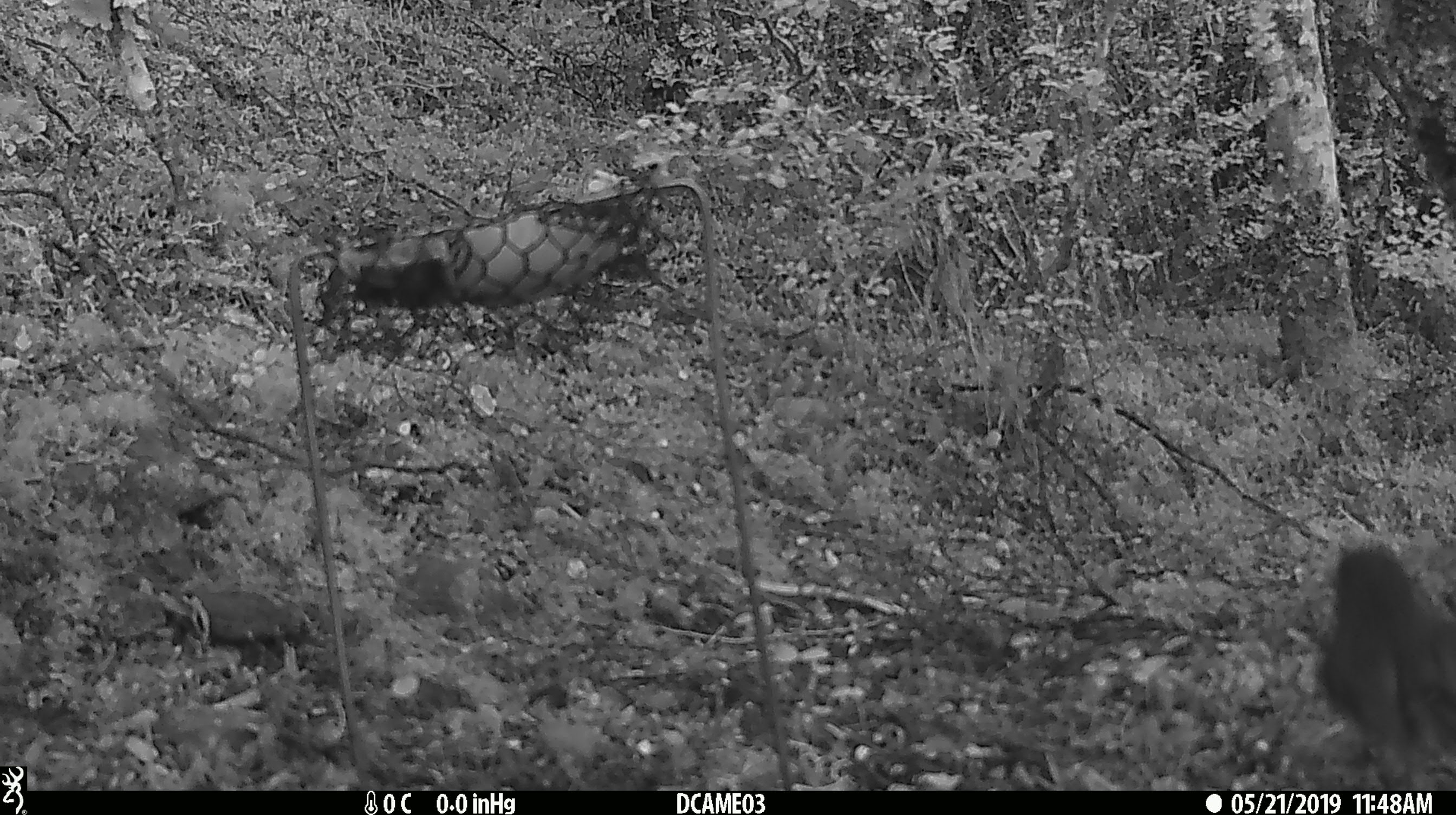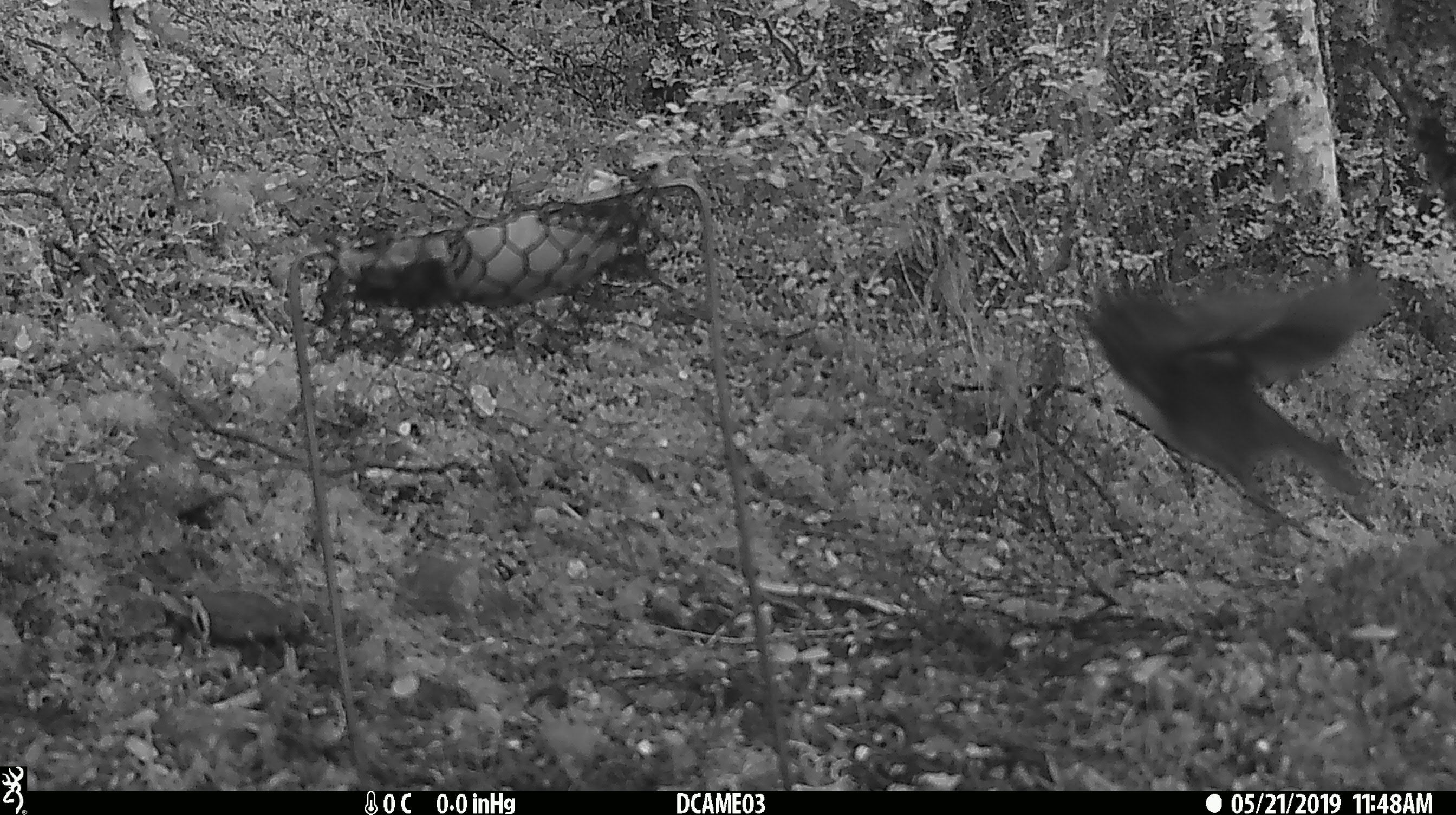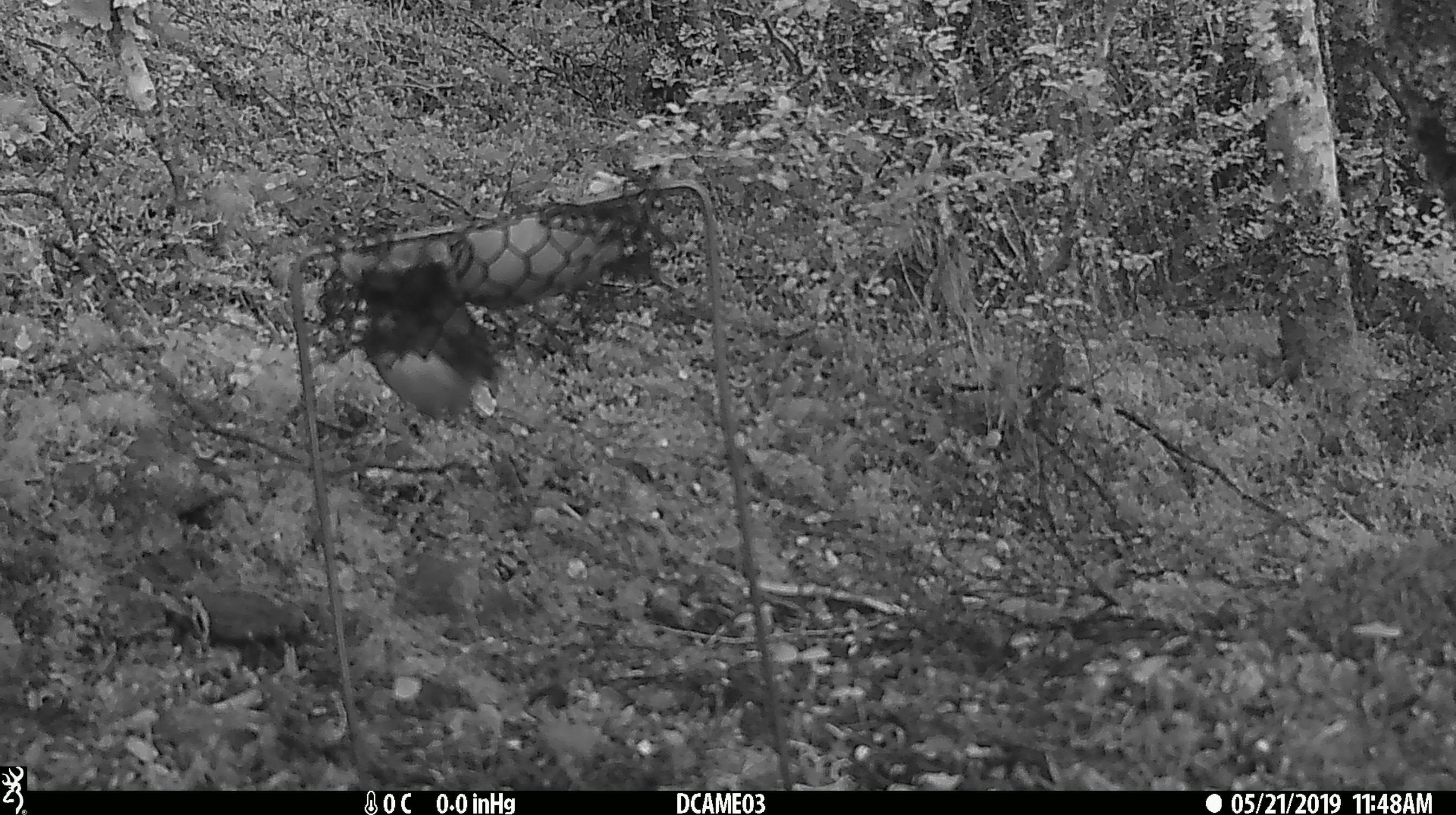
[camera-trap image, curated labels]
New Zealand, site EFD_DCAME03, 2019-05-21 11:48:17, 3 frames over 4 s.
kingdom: Animalia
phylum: Chordata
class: Aves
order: Passeriformes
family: Petroicidae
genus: Petroica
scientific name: Petroica australis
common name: new zealand robin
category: robin